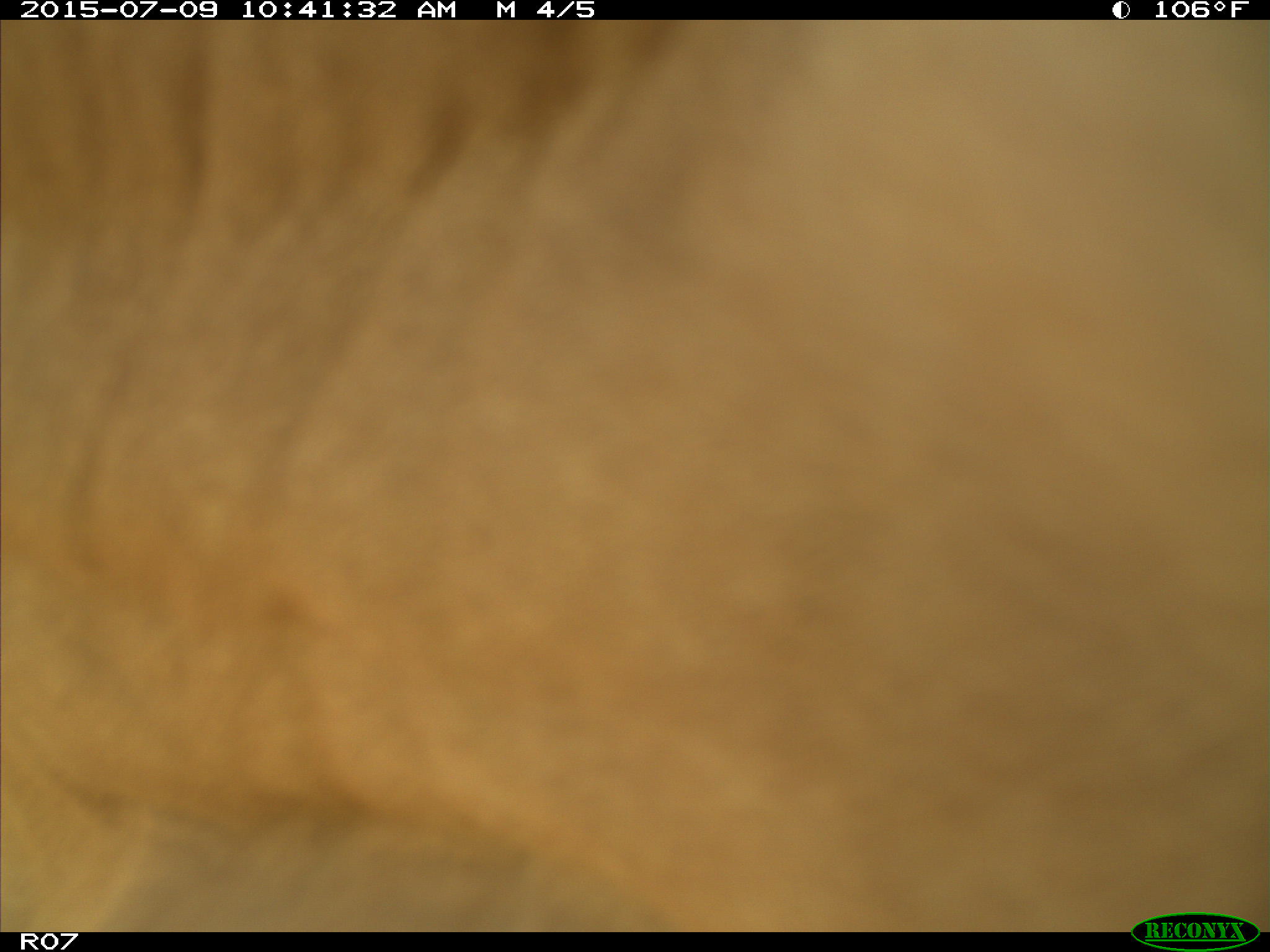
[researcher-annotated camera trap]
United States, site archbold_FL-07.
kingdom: Animalia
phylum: Chordata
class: Mammalia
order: Artiodactyla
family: Bovidae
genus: Bos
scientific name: Bos taurus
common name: domestic cow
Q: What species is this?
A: Bos taurus (domestic cow).